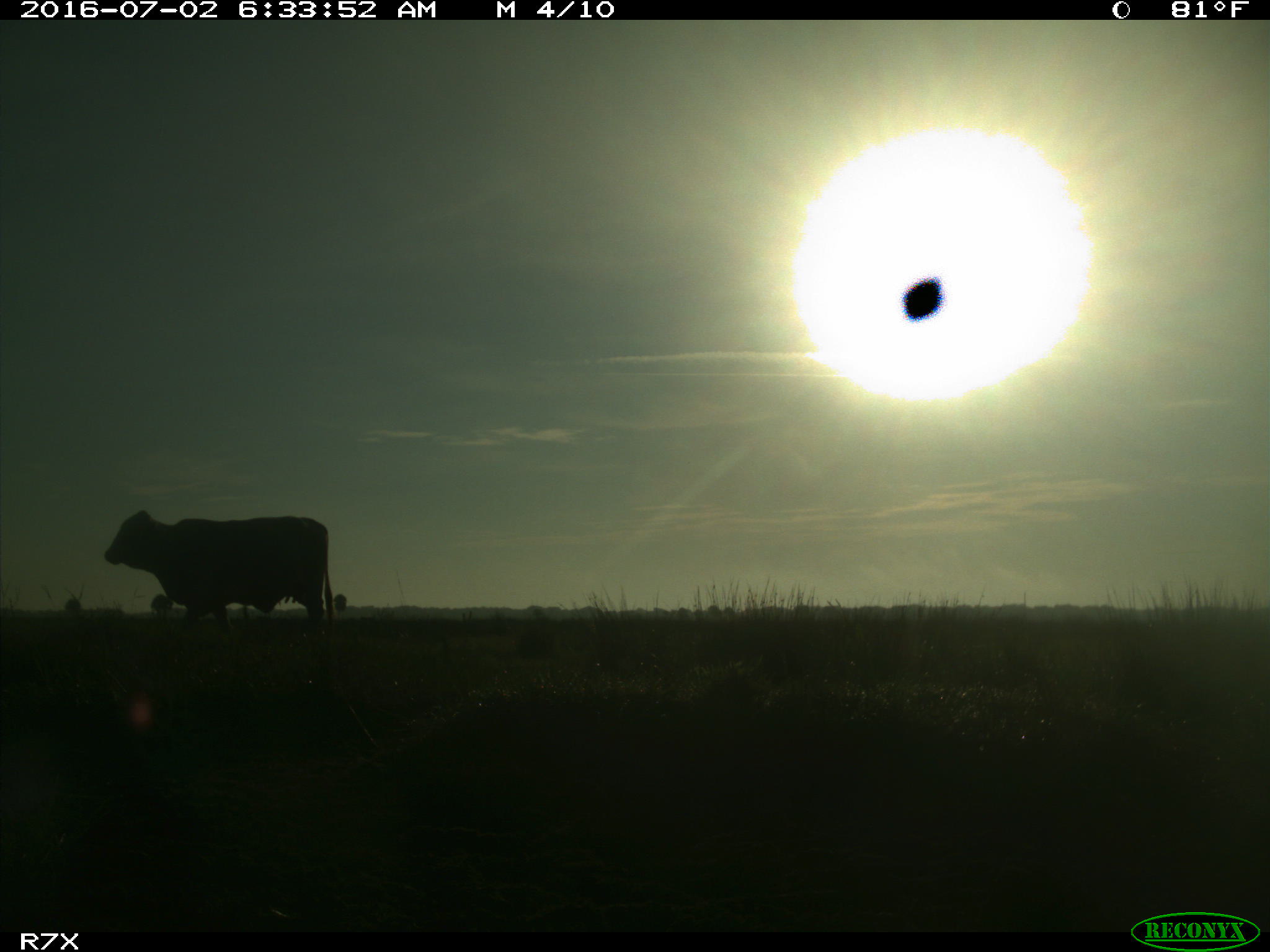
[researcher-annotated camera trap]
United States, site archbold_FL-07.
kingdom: Animalia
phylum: Chordata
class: Mammalia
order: Artiodactyla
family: Bovidae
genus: Bos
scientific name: Bos taurus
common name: domestic cow